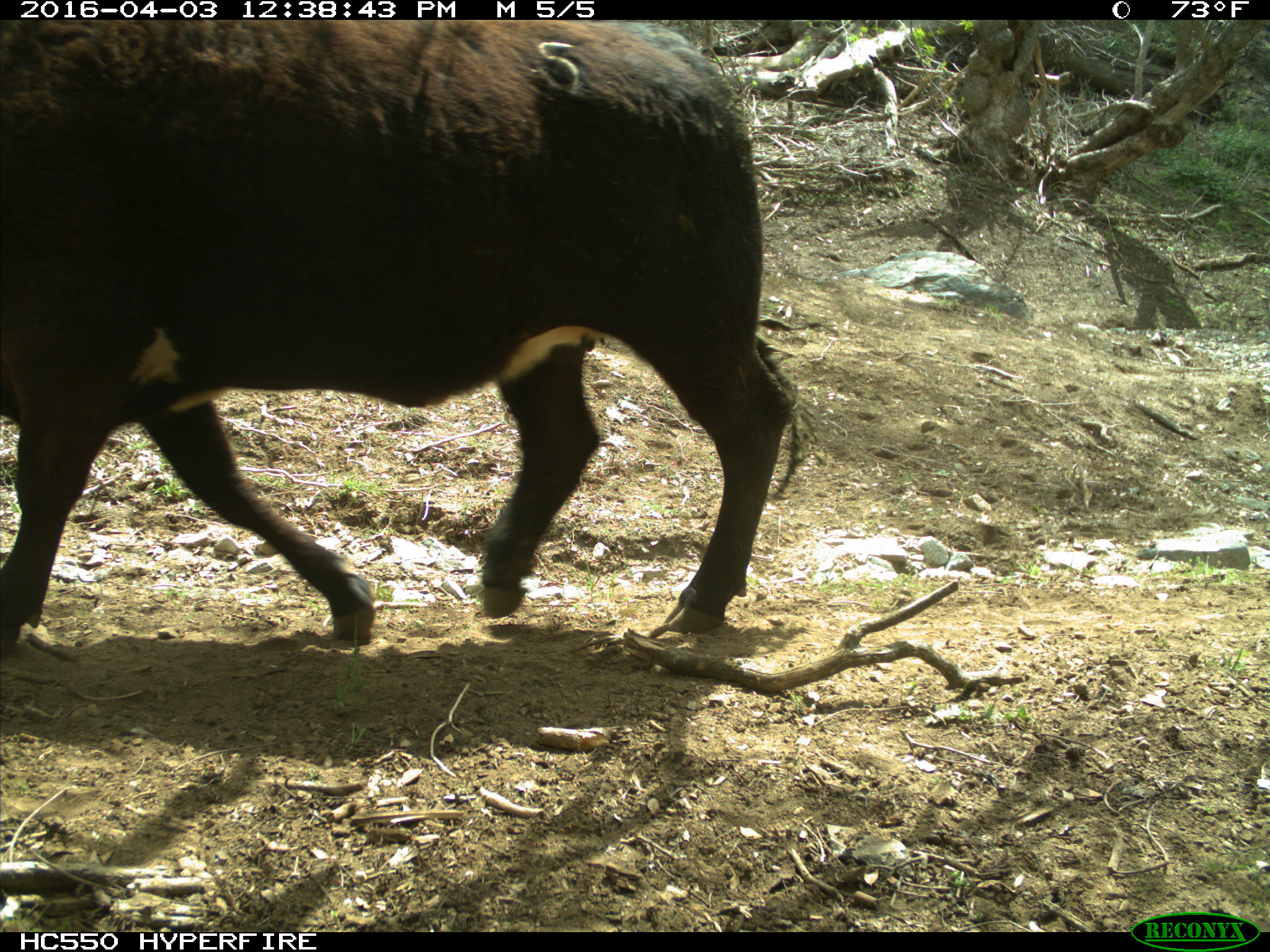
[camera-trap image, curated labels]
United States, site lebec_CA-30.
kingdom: Animalia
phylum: Chordata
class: Mammalia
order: Artiodactyla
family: Bovidae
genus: Bos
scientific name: Bos taurus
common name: domestic cow